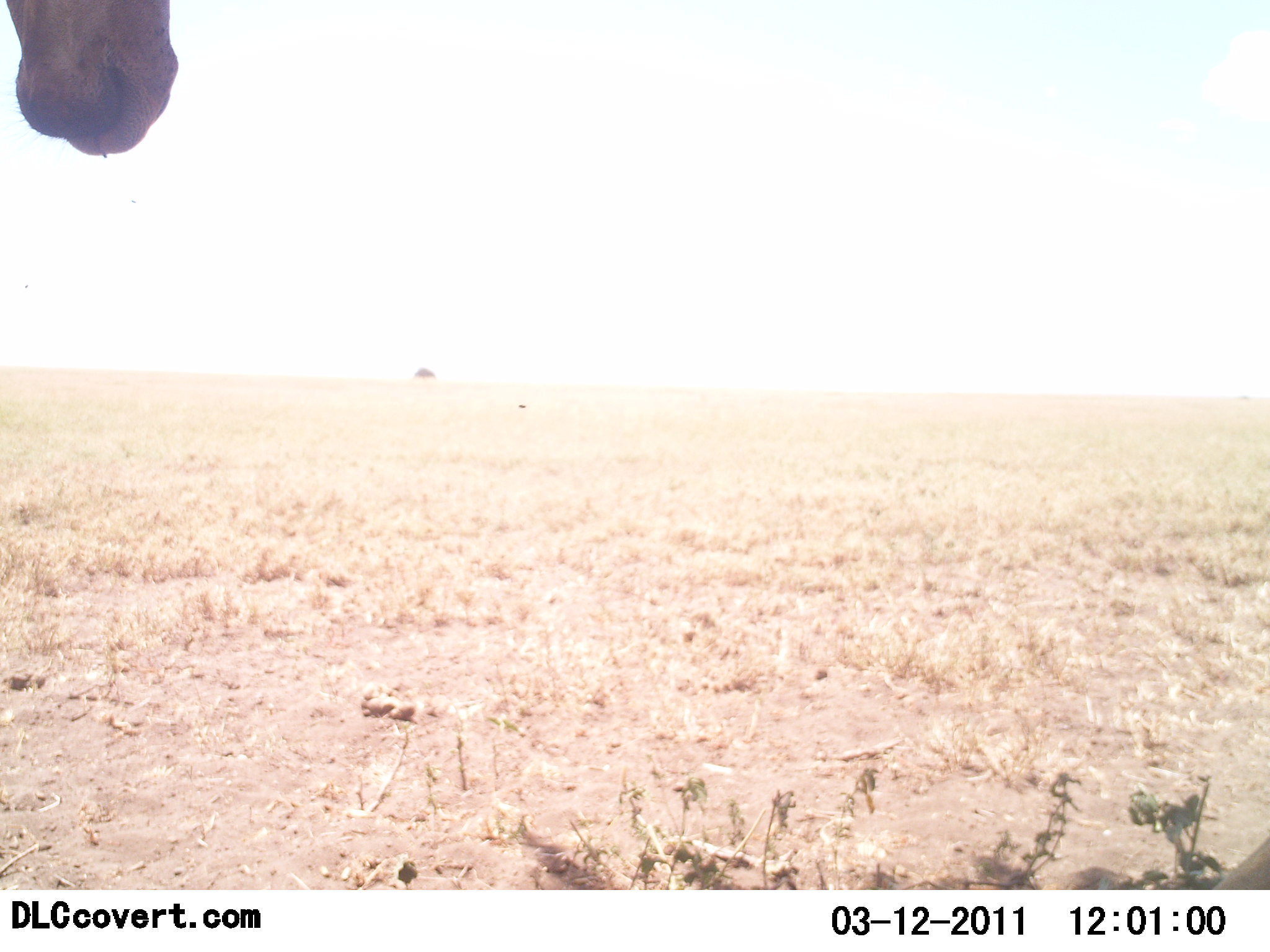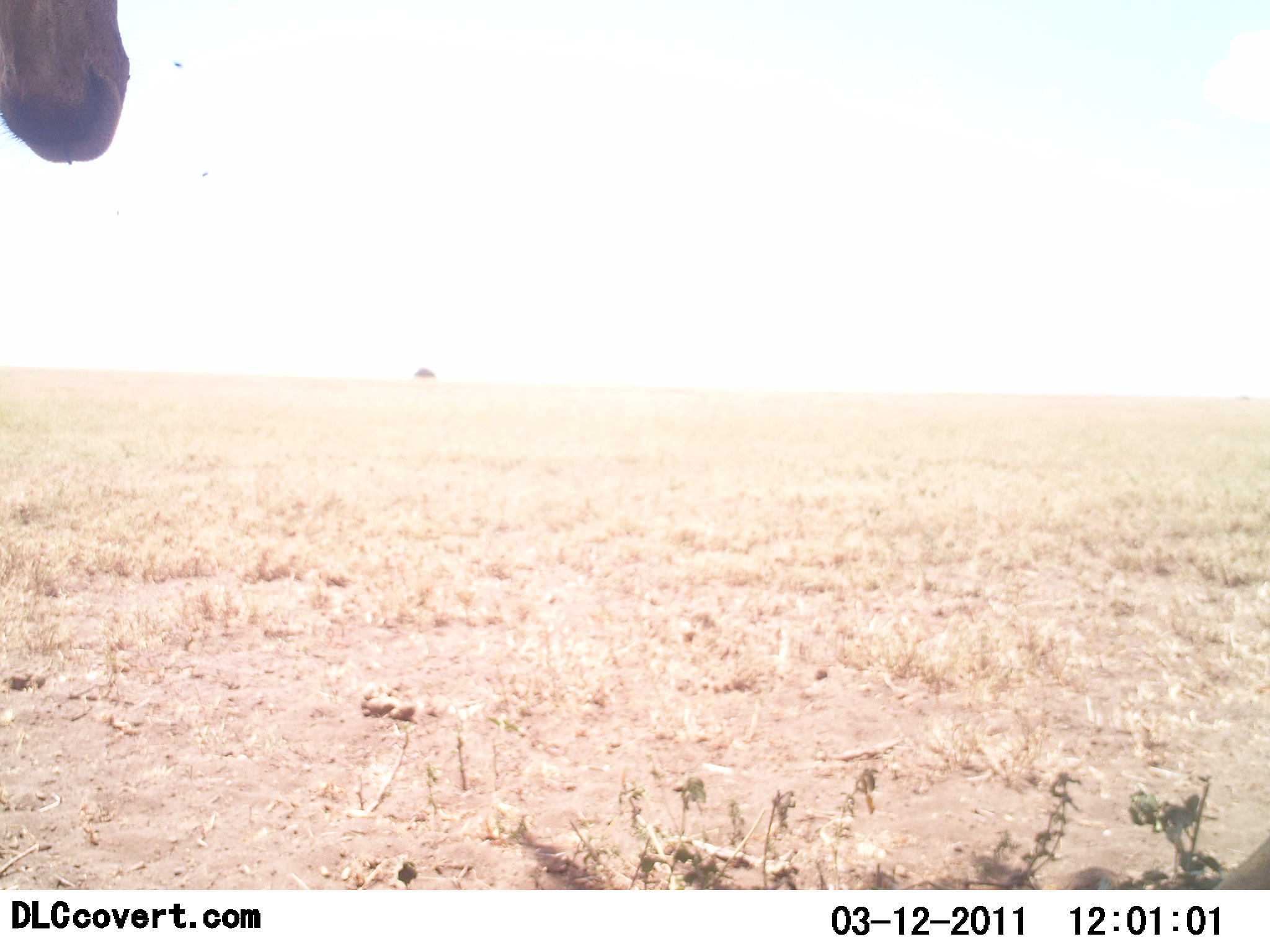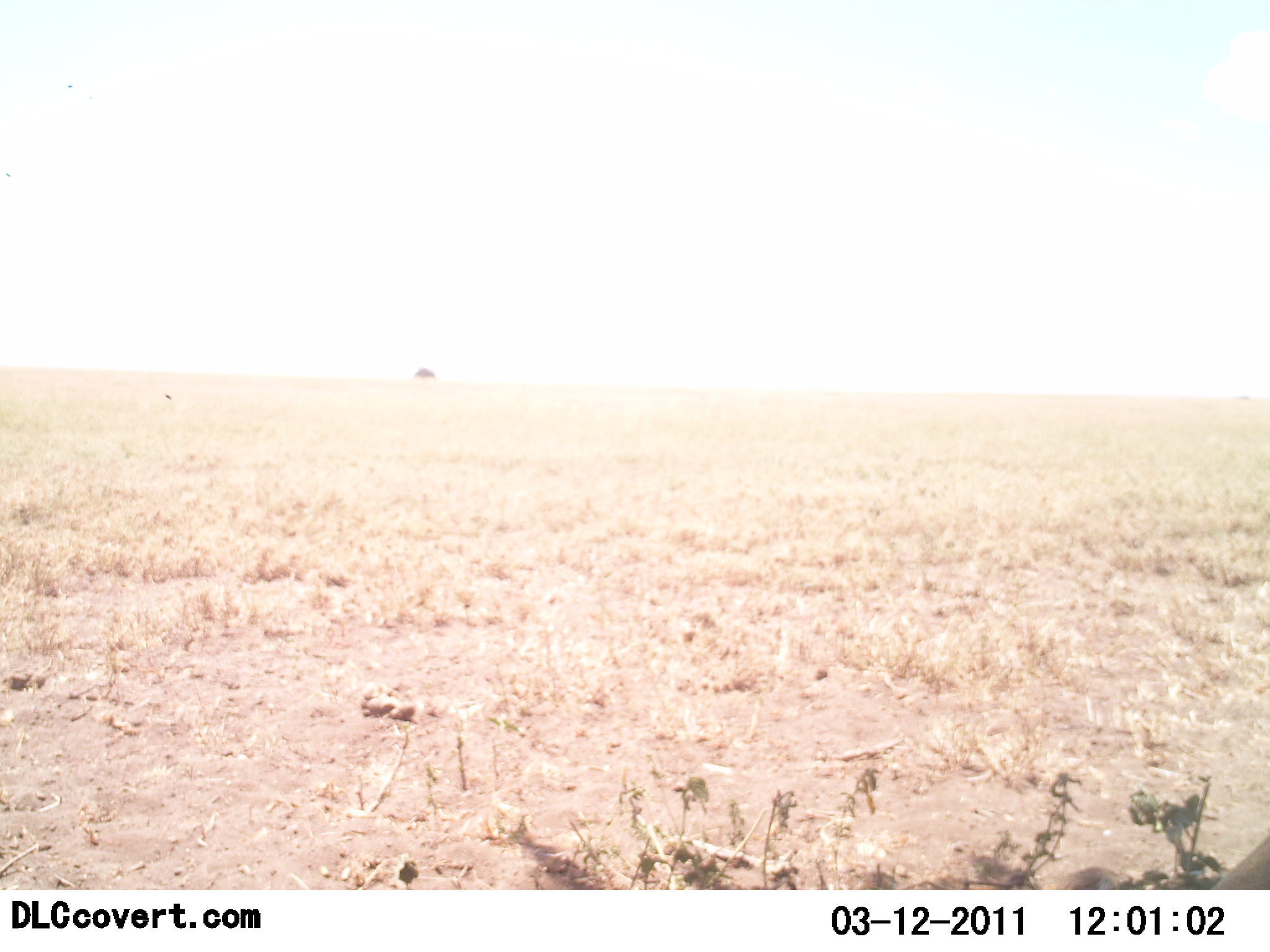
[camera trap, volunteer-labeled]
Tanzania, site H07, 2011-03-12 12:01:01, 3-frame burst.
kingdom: Animalia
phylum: Chordata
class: Mammalia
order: Artiodactyla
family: Bovidae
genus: Alcelaphus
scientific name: Alcelaphus buselaphus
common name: hartebeest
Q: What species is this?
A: Hartebeest (Alcelaphus buselaphus).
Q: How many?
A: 1.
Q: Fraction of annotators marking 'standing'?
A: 100%.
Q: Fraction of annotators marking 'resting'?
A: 0%.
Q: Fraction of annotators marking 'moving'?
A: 0%.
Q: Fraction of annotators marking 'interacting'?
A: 0%.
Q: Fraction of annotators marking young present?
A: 0%.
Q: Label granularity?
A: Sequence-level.